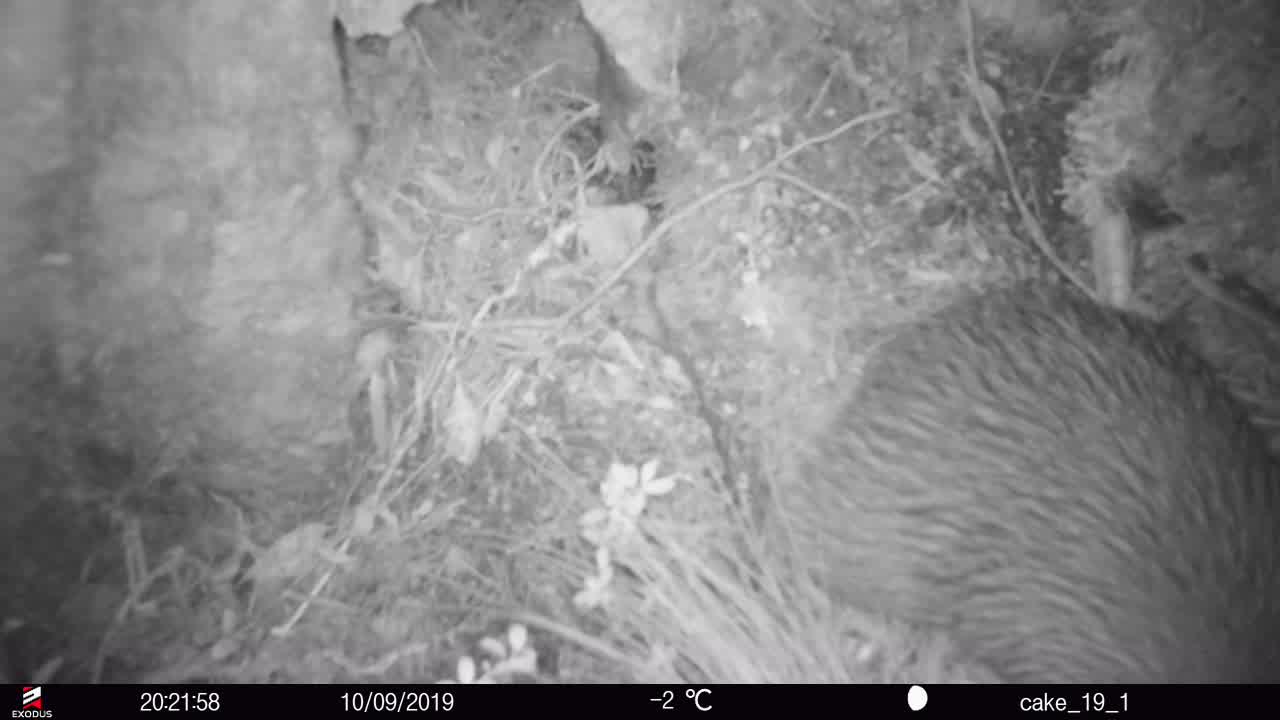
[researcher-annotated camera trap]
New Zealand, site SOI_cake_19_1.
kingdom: Animalia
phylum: Chordata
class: Aves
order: Apterygiformes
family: Apterygidae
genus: Apteryx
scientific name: Apteryx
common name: kiwi